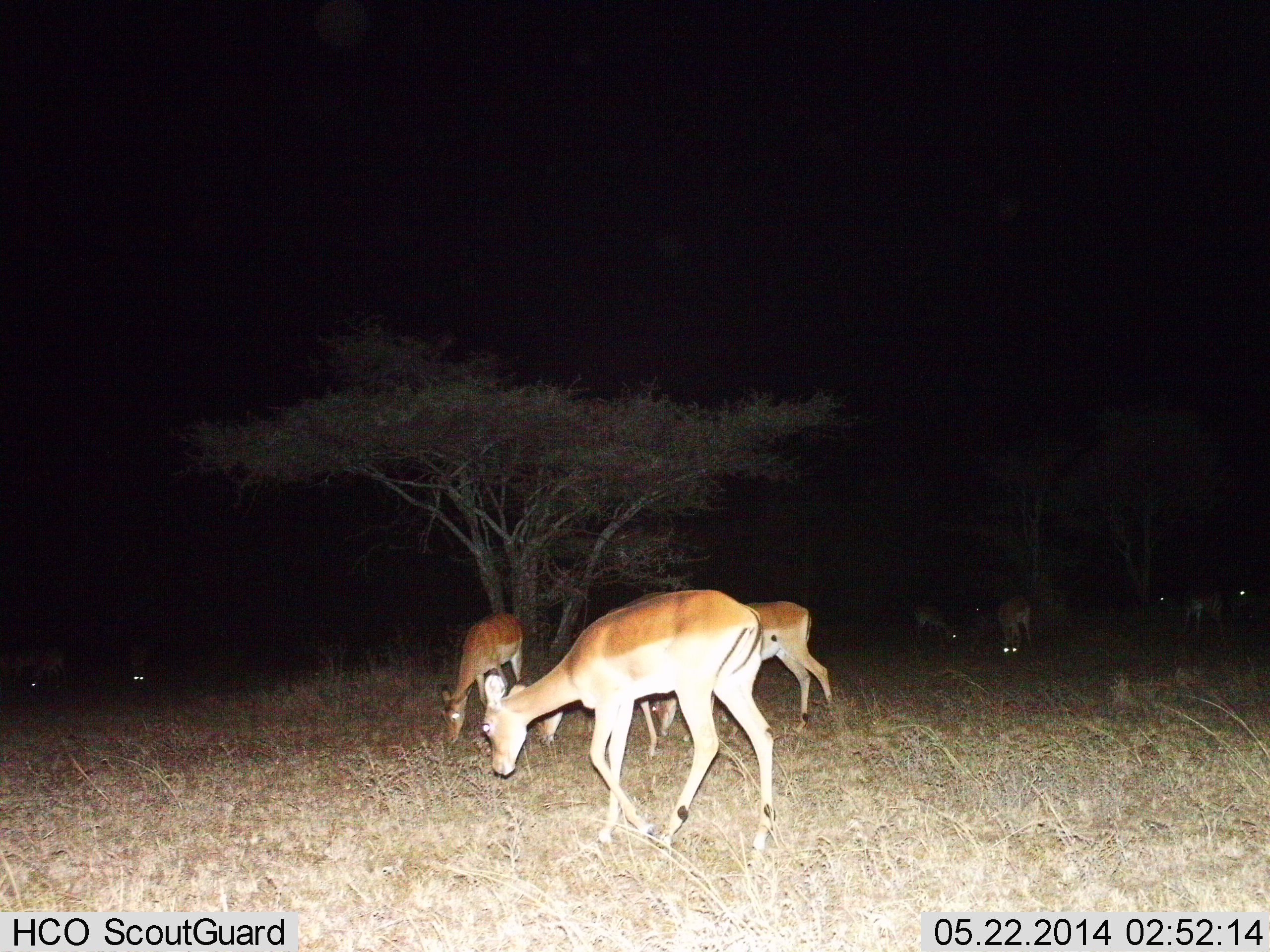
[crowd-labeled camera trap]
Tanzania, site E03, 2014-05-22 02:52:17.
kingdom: Animalia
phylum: Chordata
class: Mammalia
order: Artiodactyla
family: Bovidae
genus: Aepyceros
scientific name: Aepyceros melampus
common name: impala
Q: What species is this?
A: Impala (Aepyceros melampus).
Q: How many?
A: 11-50.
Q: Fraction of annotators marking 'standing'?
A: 50%.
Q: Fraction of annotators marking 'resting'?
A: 0%.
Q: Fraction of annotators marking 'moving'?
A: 30%.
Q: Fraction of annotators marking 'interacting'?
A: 0%.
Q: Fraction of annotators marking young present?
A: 10%.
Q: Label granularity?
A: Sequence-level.